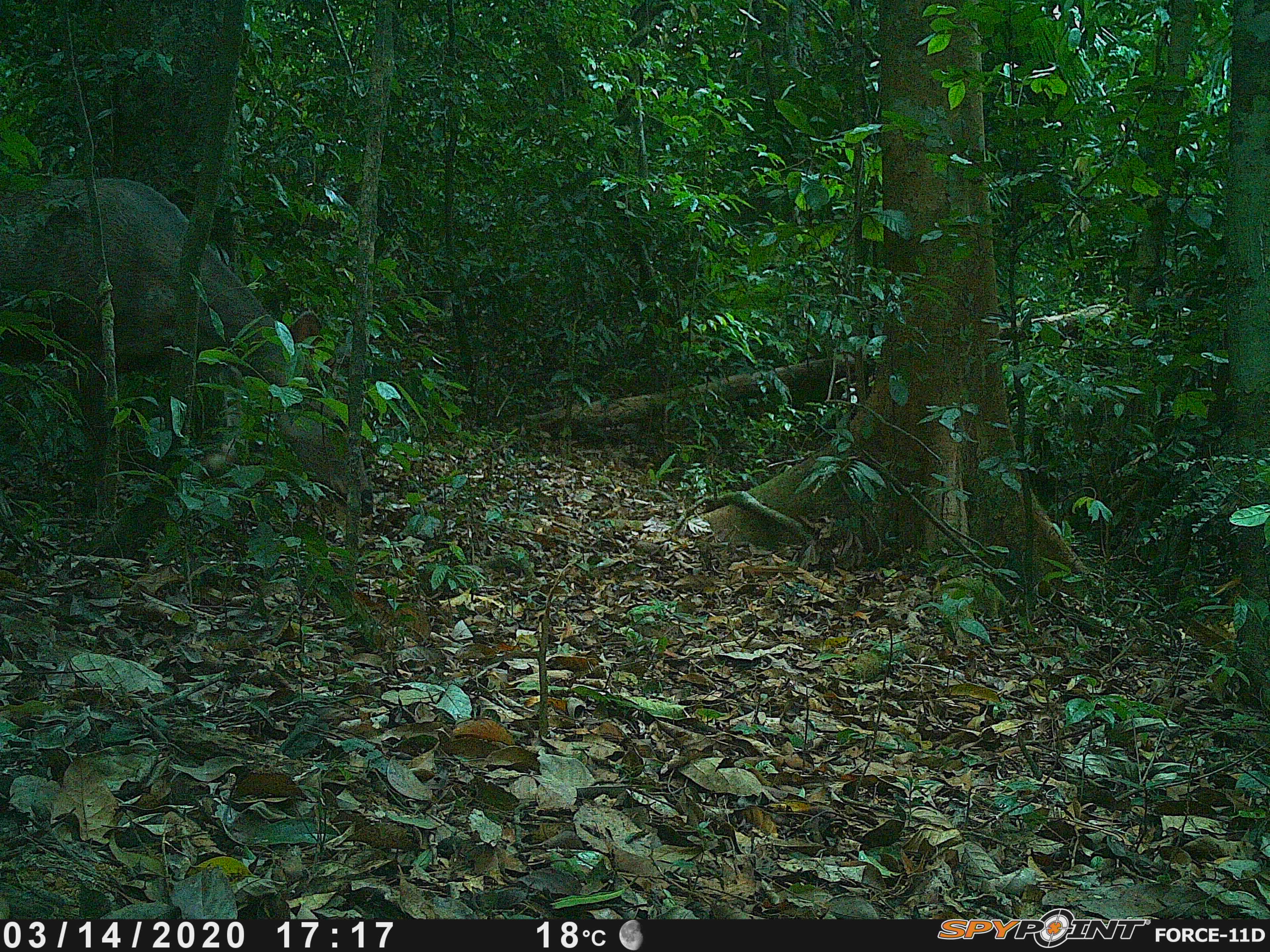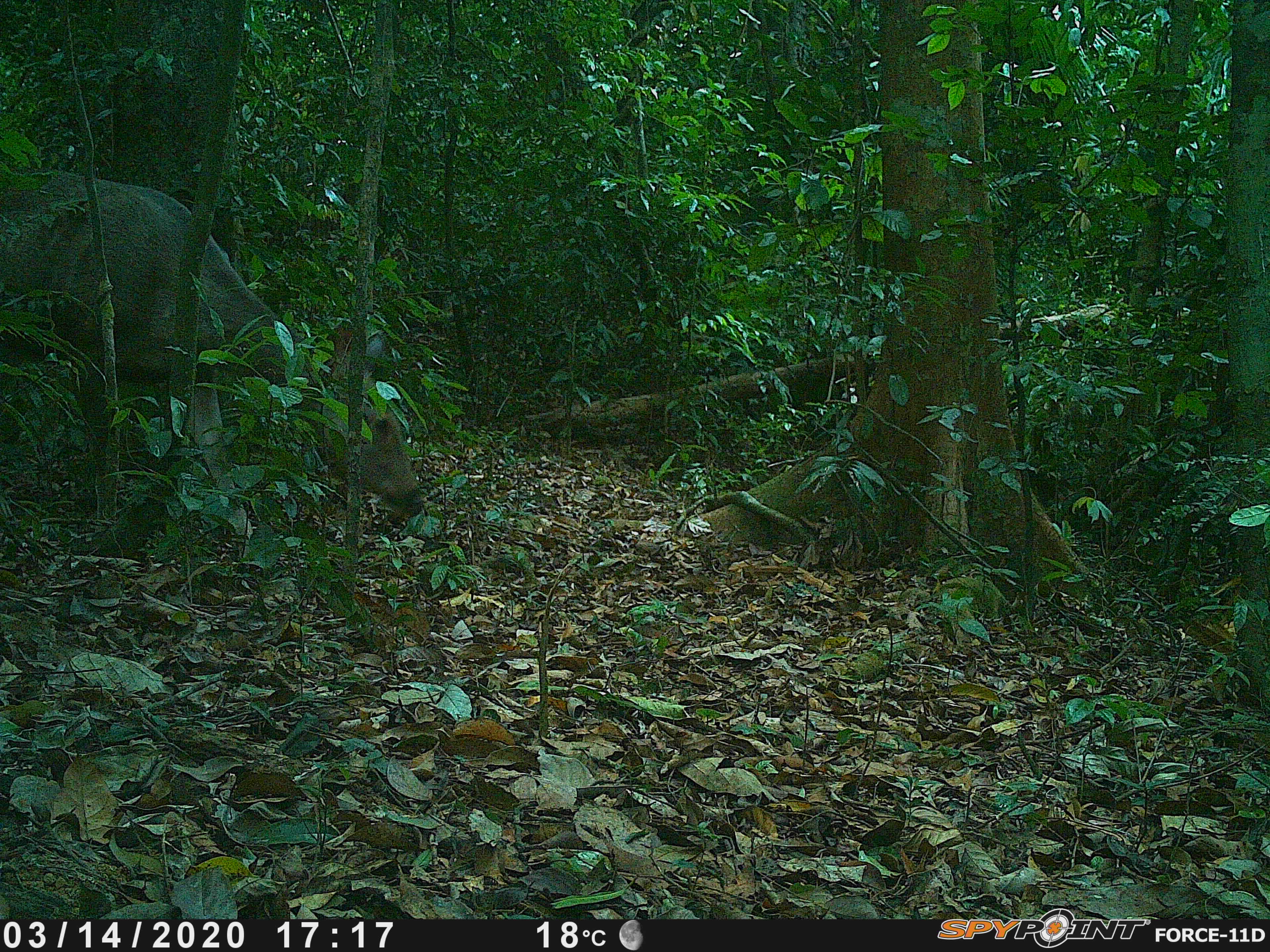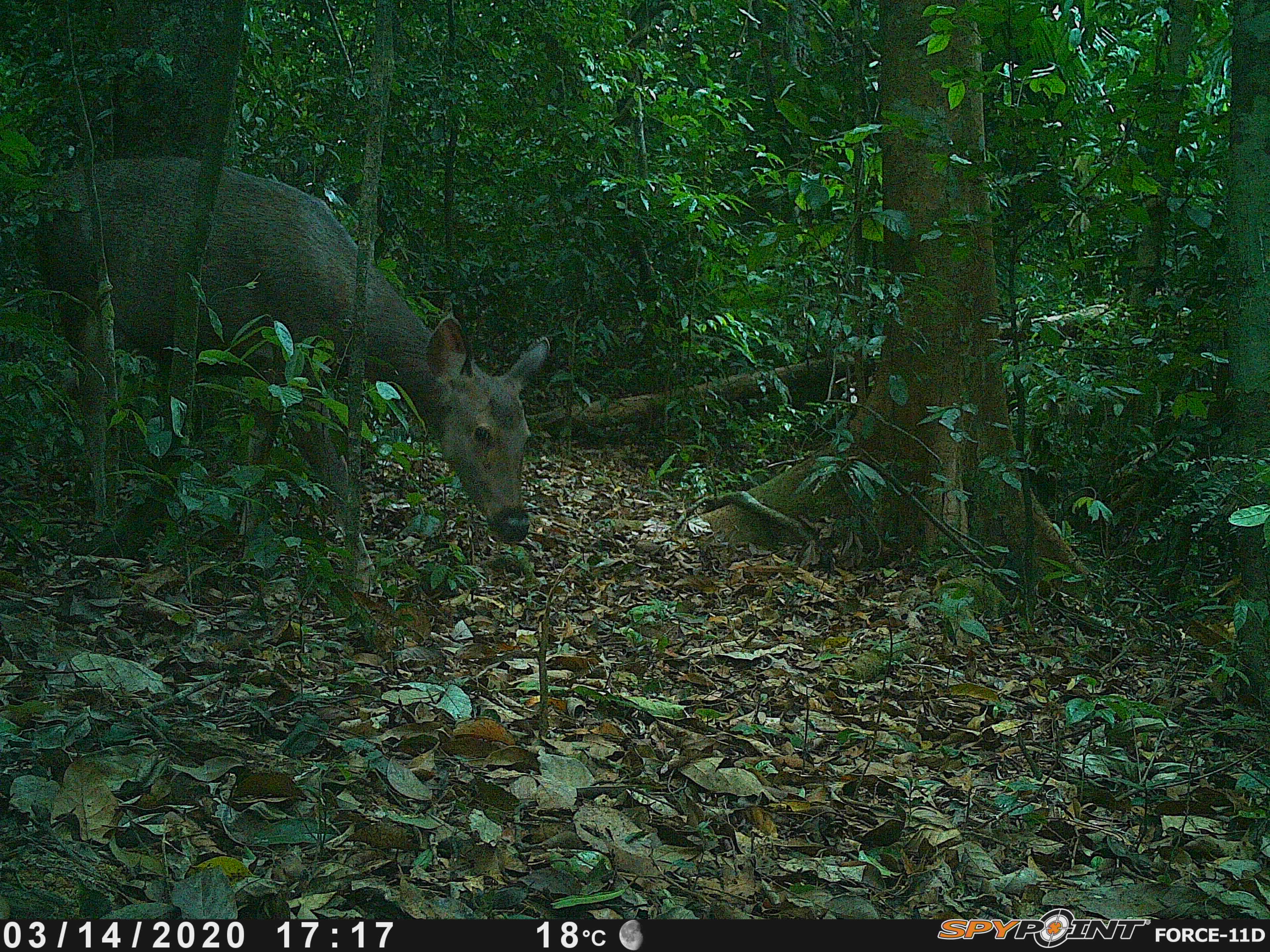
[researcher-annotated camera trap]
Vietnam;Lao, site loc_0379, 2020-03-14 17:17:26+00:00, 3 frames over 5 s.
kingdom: Animalia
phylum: Chordata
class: Mammalia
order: Artiodactyla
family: Cervidae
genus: Rusa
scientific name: Rusa unicolor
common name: sambar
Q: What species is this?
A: Sambar (Rusa unicolor).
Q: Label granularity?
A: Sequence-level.